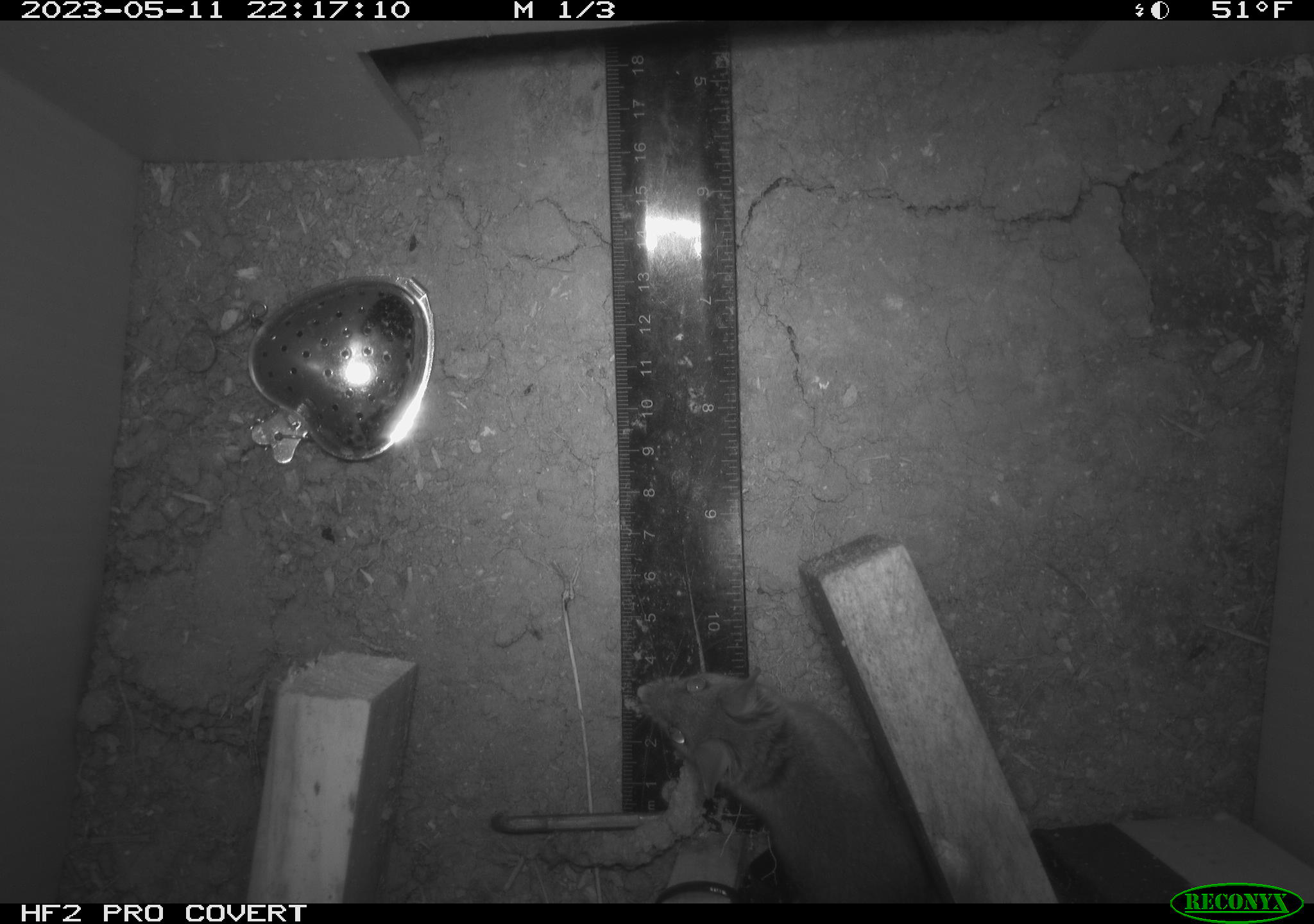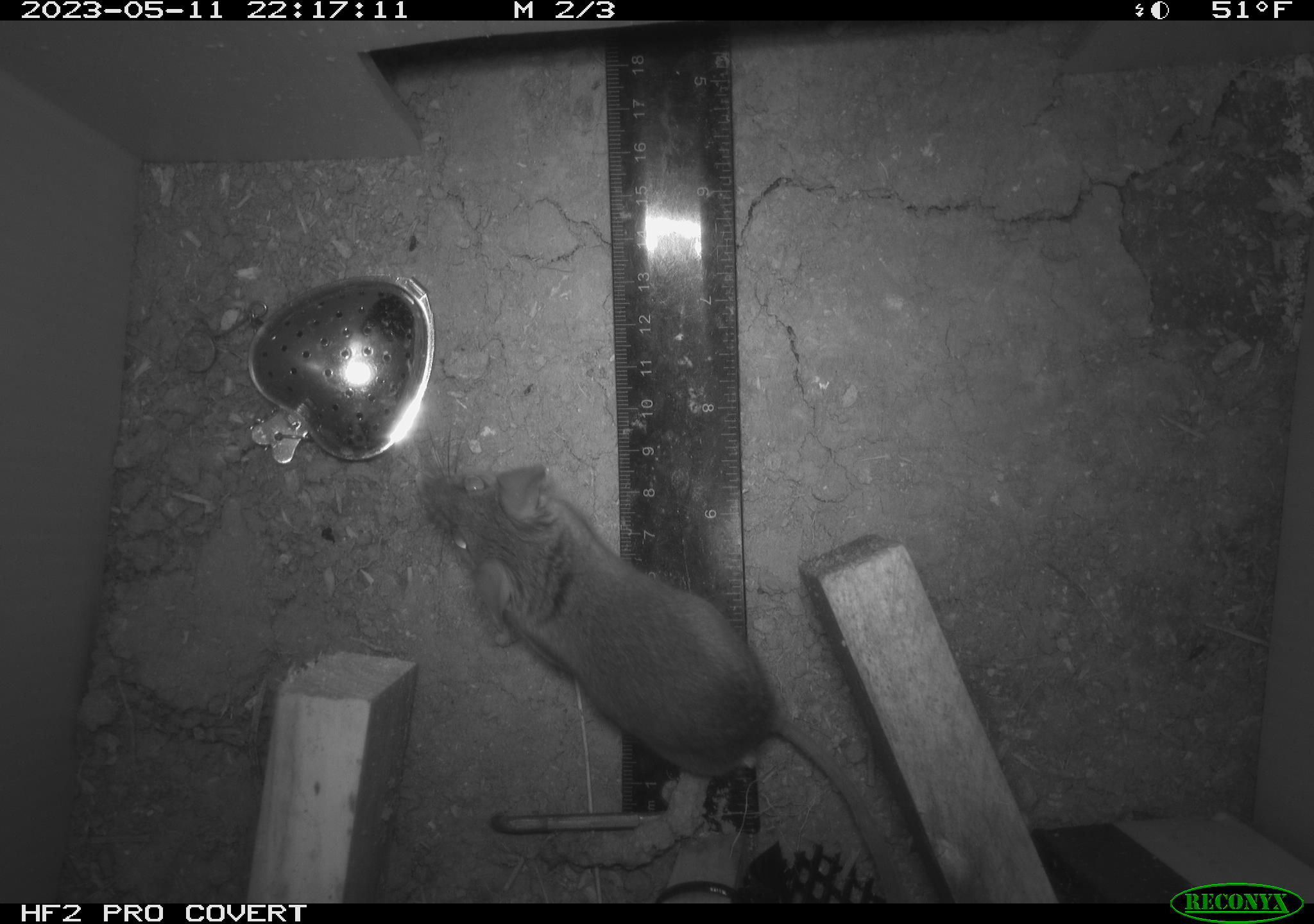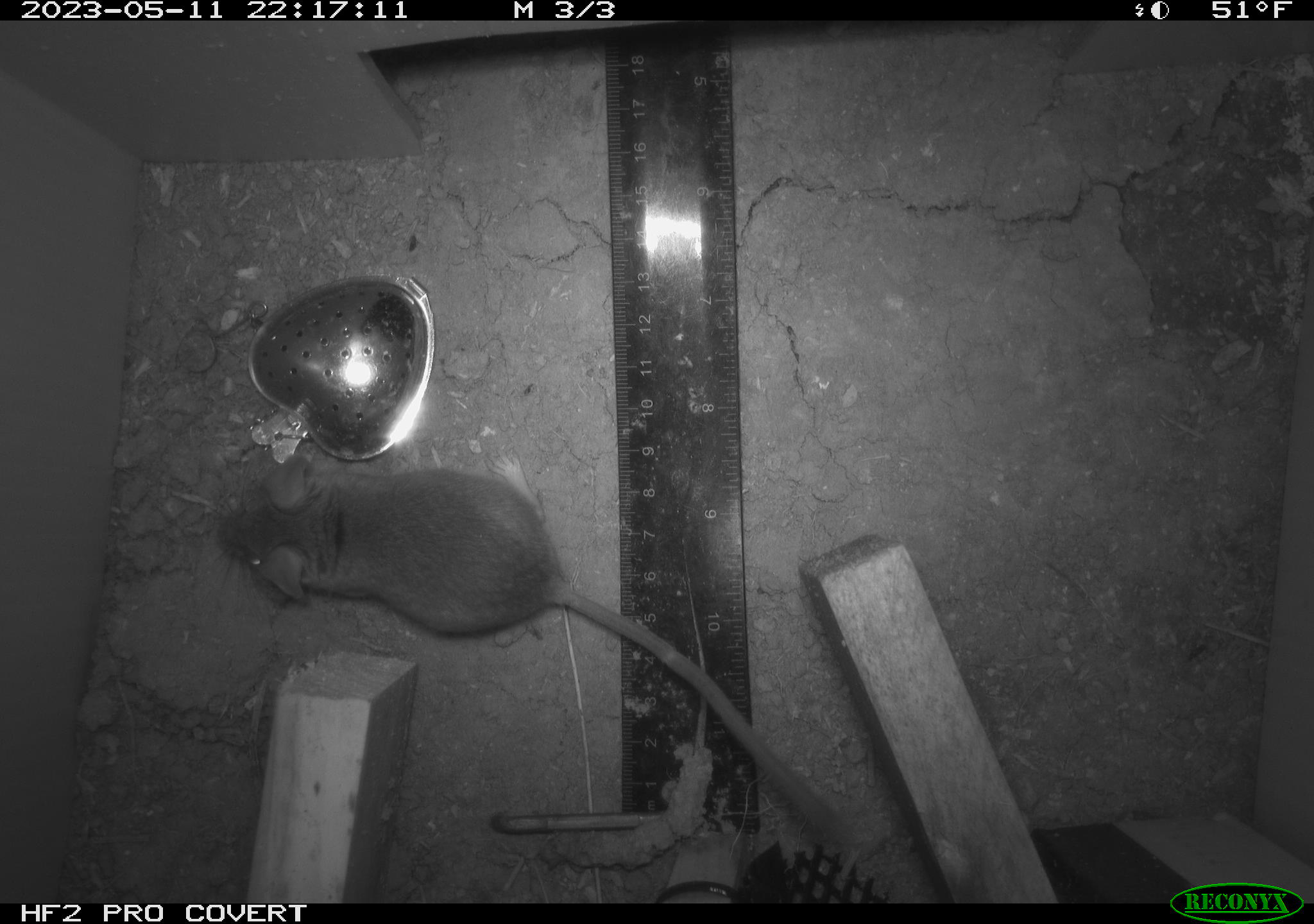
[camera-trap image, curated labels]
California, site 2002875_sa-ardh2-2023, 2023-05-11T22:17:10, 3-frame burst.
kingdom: Animalia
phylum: Chordata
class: Mammalia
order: Rodentia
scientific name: Rodentia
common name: mouse species